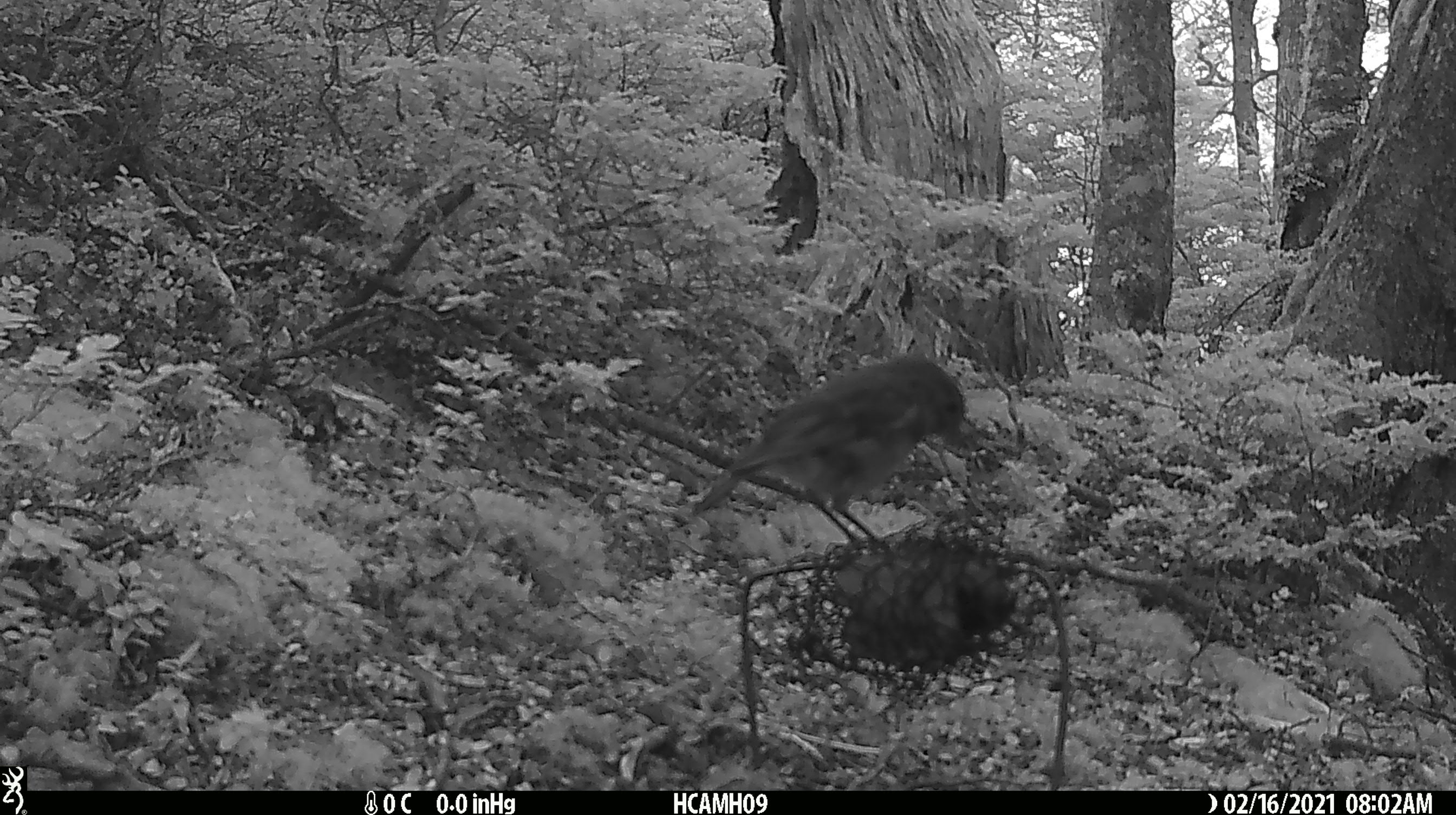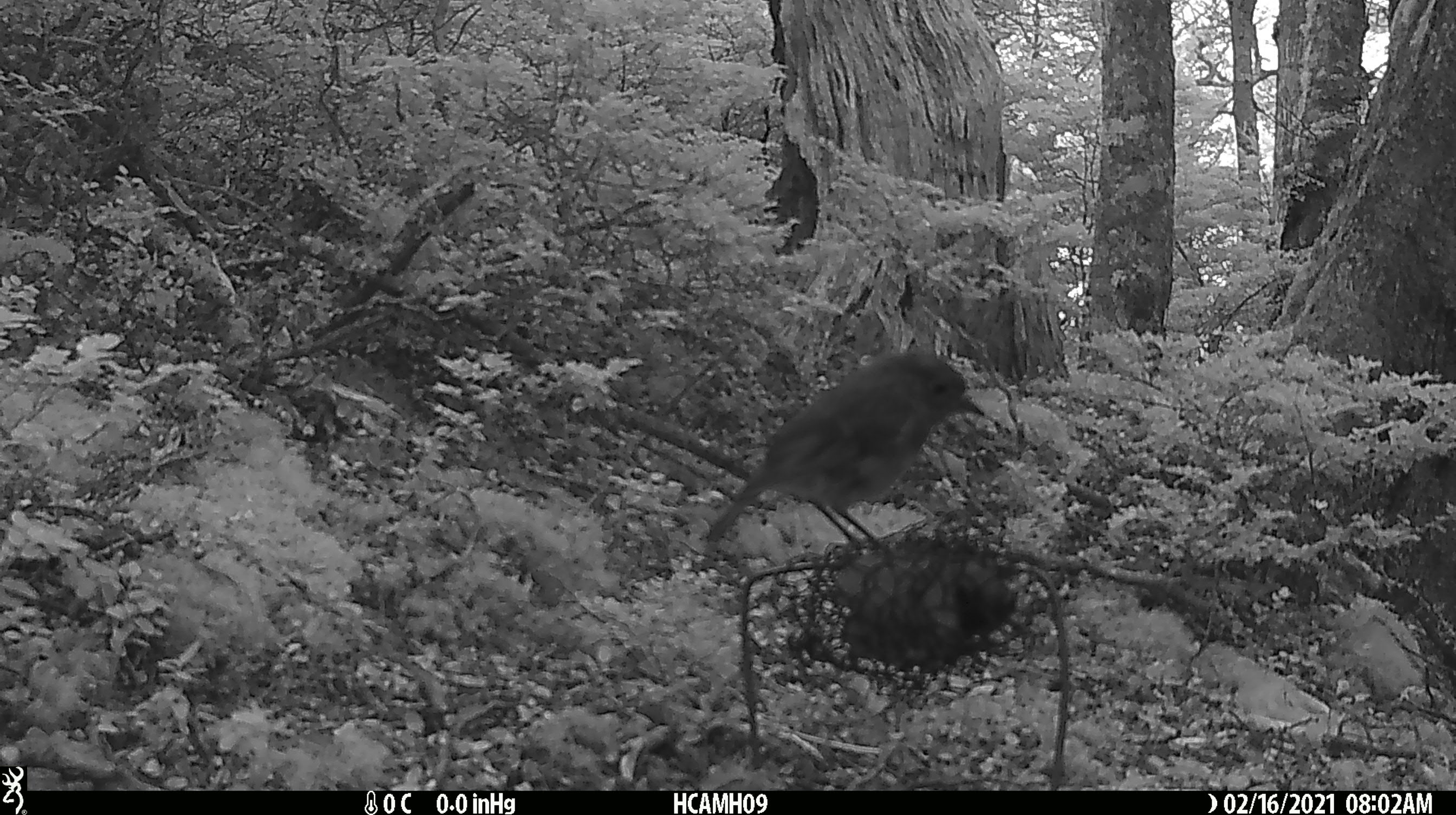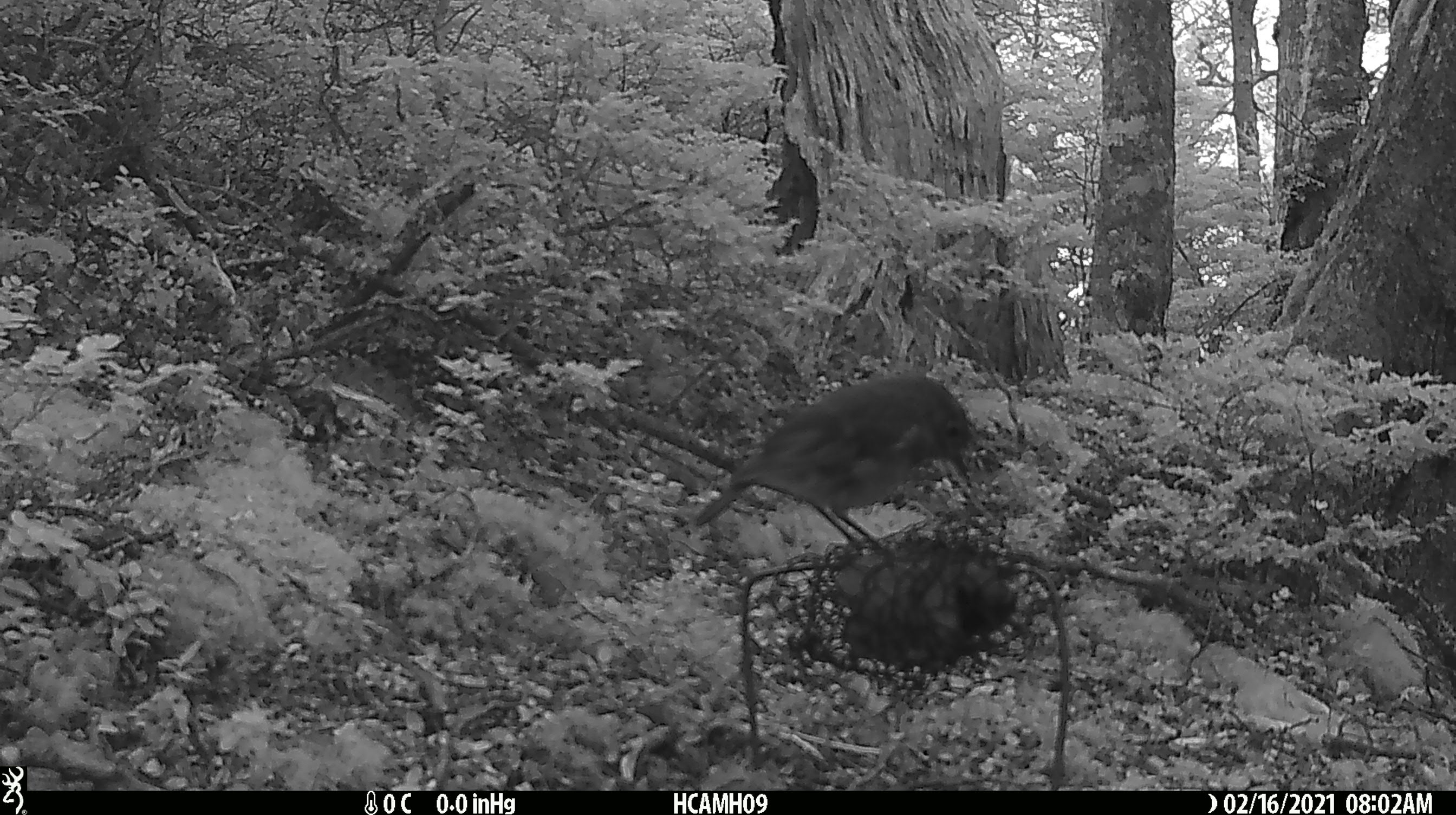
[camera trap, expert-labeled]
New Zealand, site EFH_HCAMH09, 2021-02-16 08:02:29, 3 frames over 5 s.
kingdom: Animalia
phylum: Chordata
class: Aves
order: Passeriformes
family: Petroicidae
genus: Petroica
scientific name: Petroica australis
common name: new zealand robin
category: robin